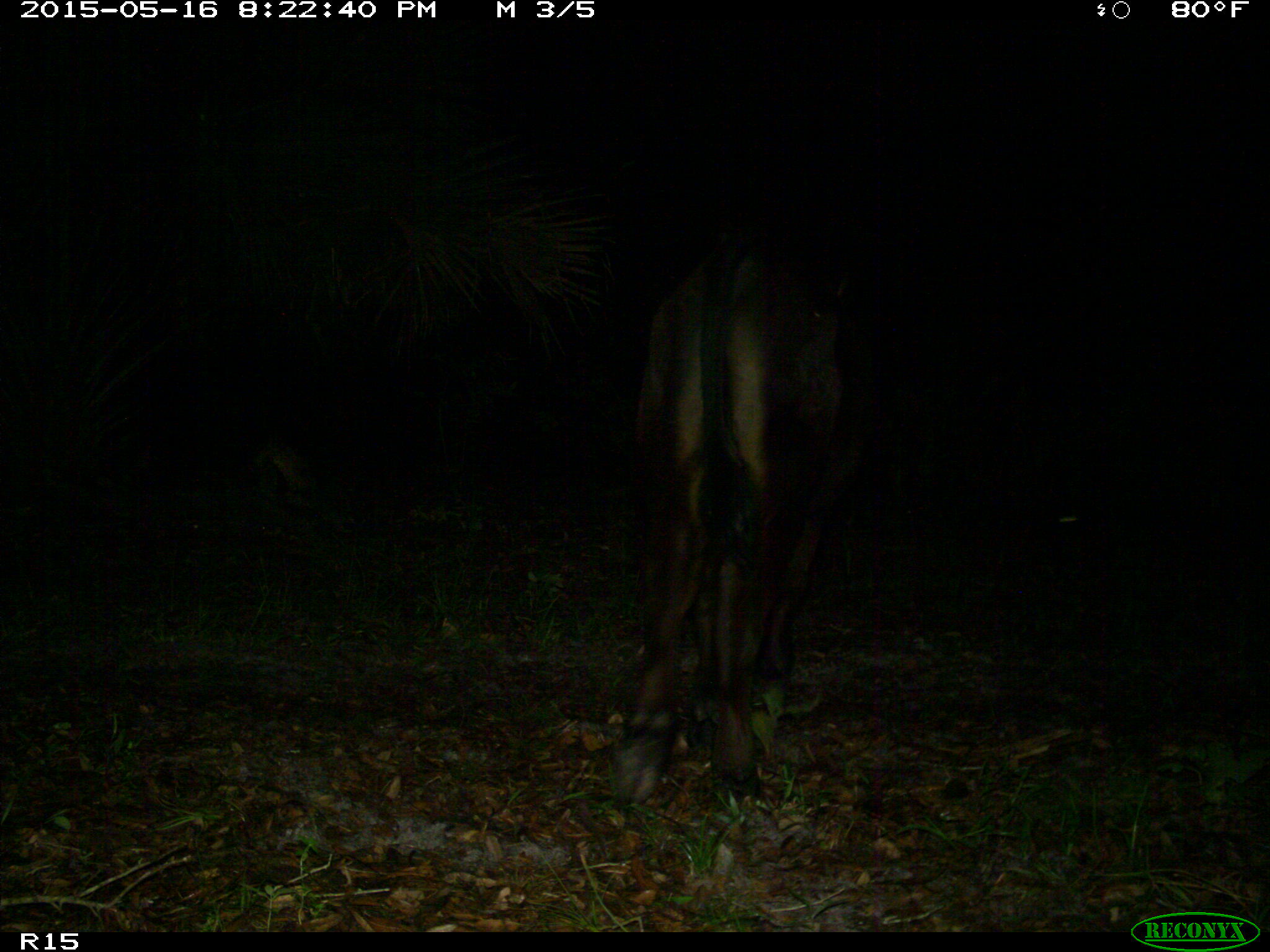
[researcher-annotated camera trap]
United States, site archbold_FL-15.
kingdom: Animalia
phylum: Chordata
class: Mammalia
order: Artiodactyla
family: Bovidae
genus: Bos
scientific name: Bos taurus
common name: domestic cow